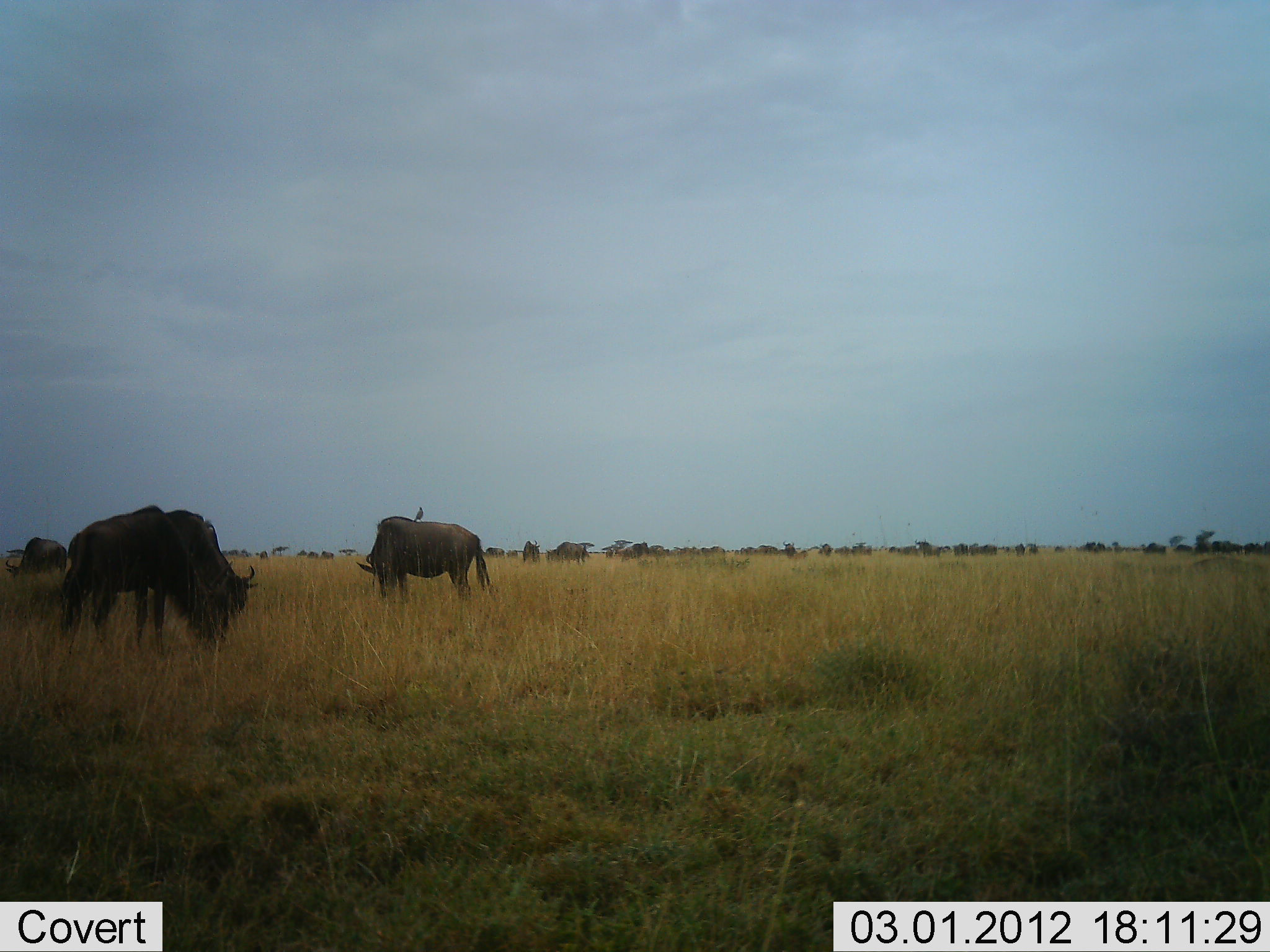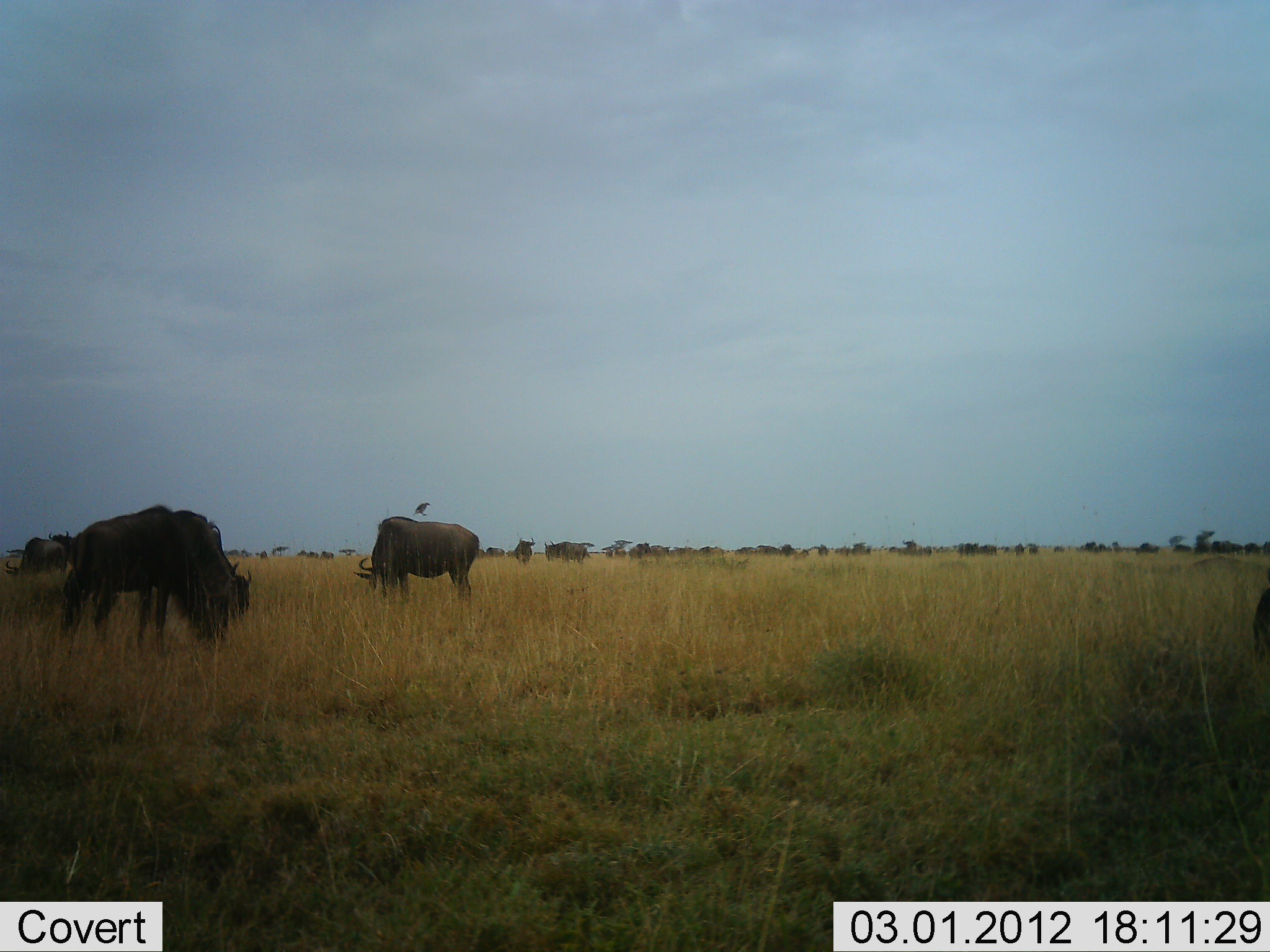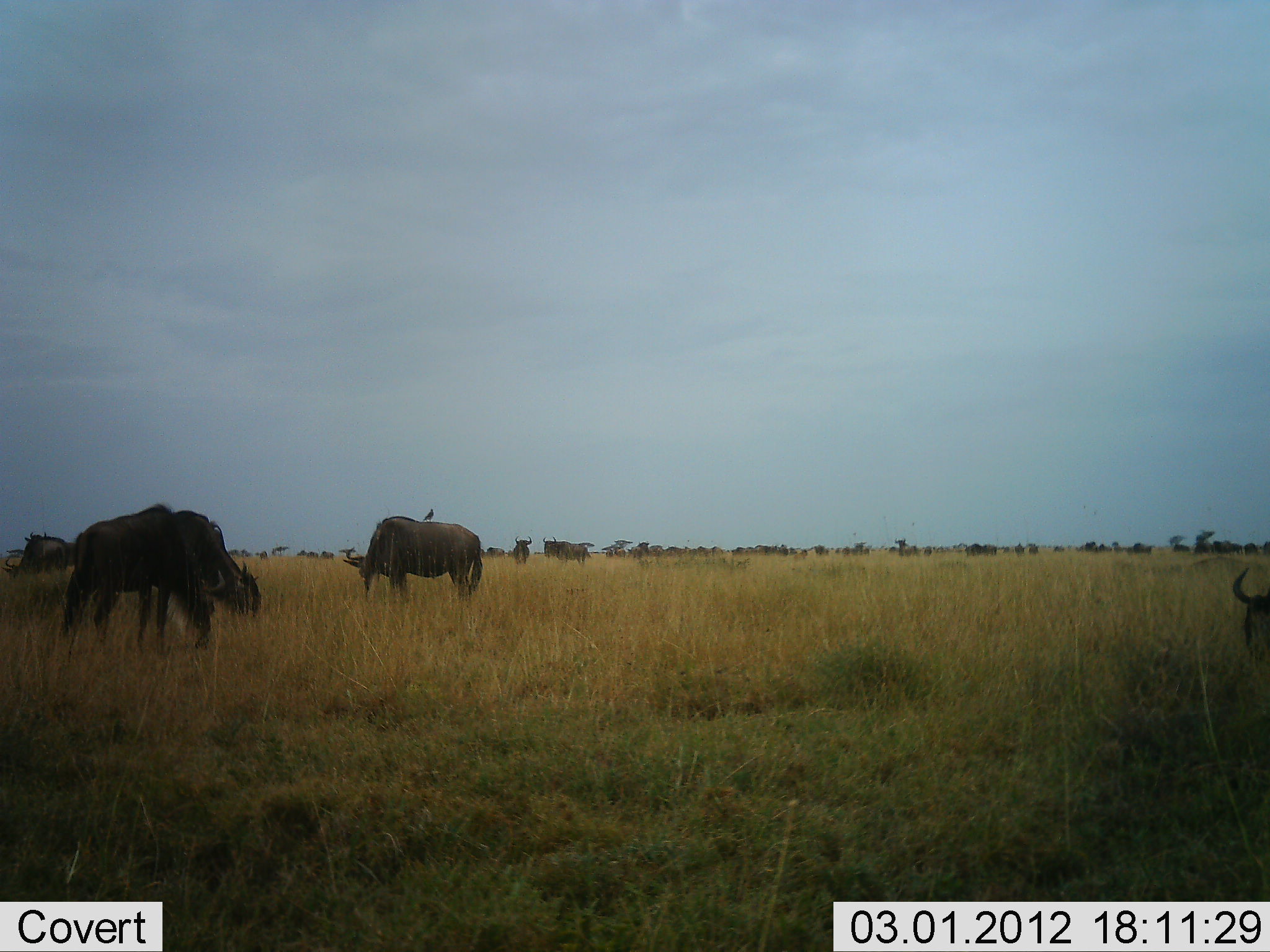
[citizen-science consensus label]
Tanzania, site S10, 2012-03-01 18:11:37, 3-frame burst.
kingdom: Animalia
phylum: Chordata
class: Mammalia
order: Artiodactyla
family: Bovidae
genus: Connochaetes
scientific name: Connochaetes taurinus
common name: blue wildebeest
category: wildebeest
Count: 11-50.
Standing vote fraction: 47%.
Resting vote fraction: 3%.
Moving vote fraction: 36%.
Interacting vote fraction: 3%.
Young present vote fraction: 0%.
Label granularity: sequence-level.